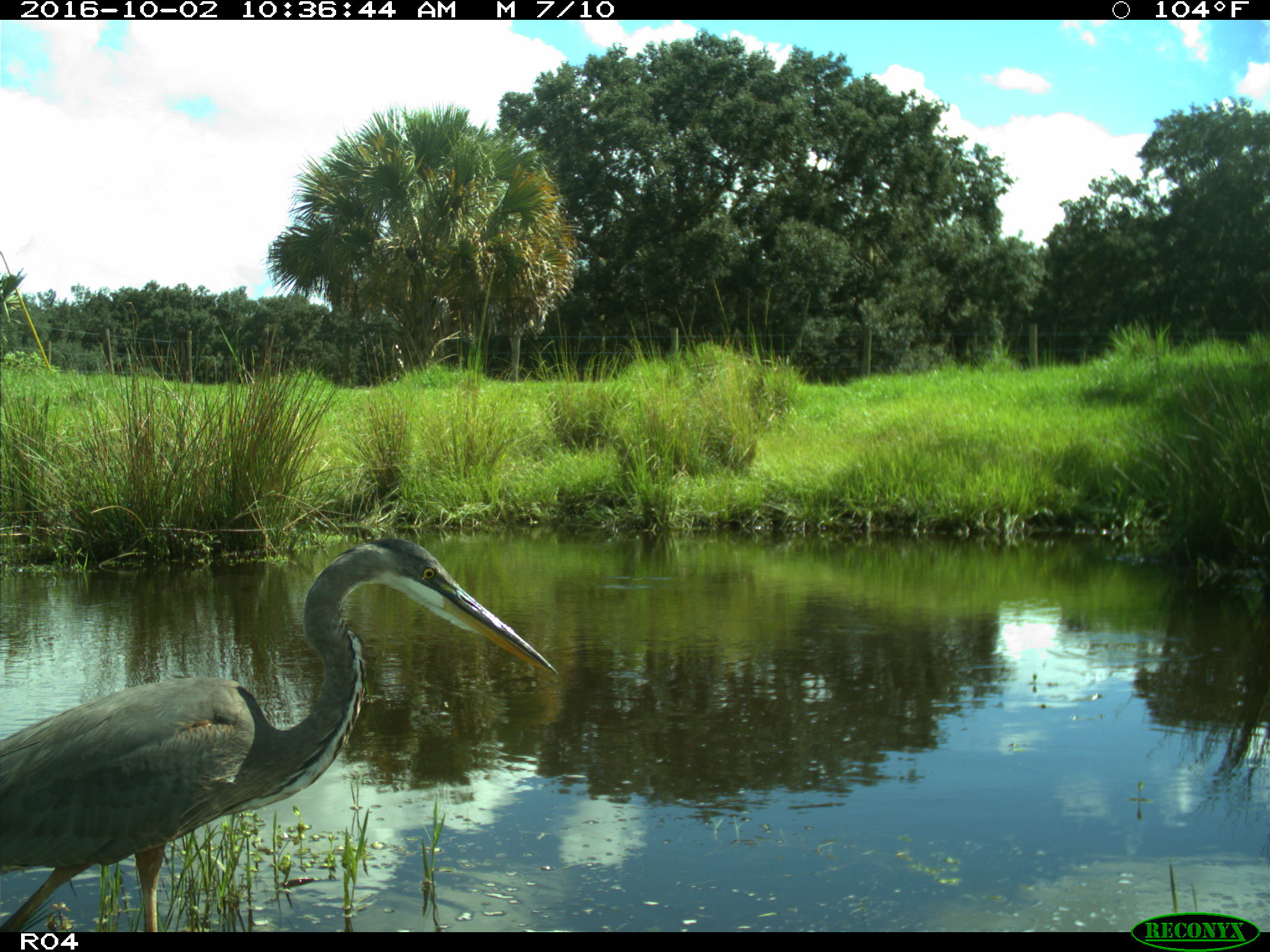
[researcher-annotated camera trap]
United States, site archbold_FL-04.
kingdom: Animalia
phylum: Chordata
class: Aves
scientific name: Aves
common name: birds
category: unidentified bird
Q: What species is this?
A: Unidentified bird (birds) (Aves).